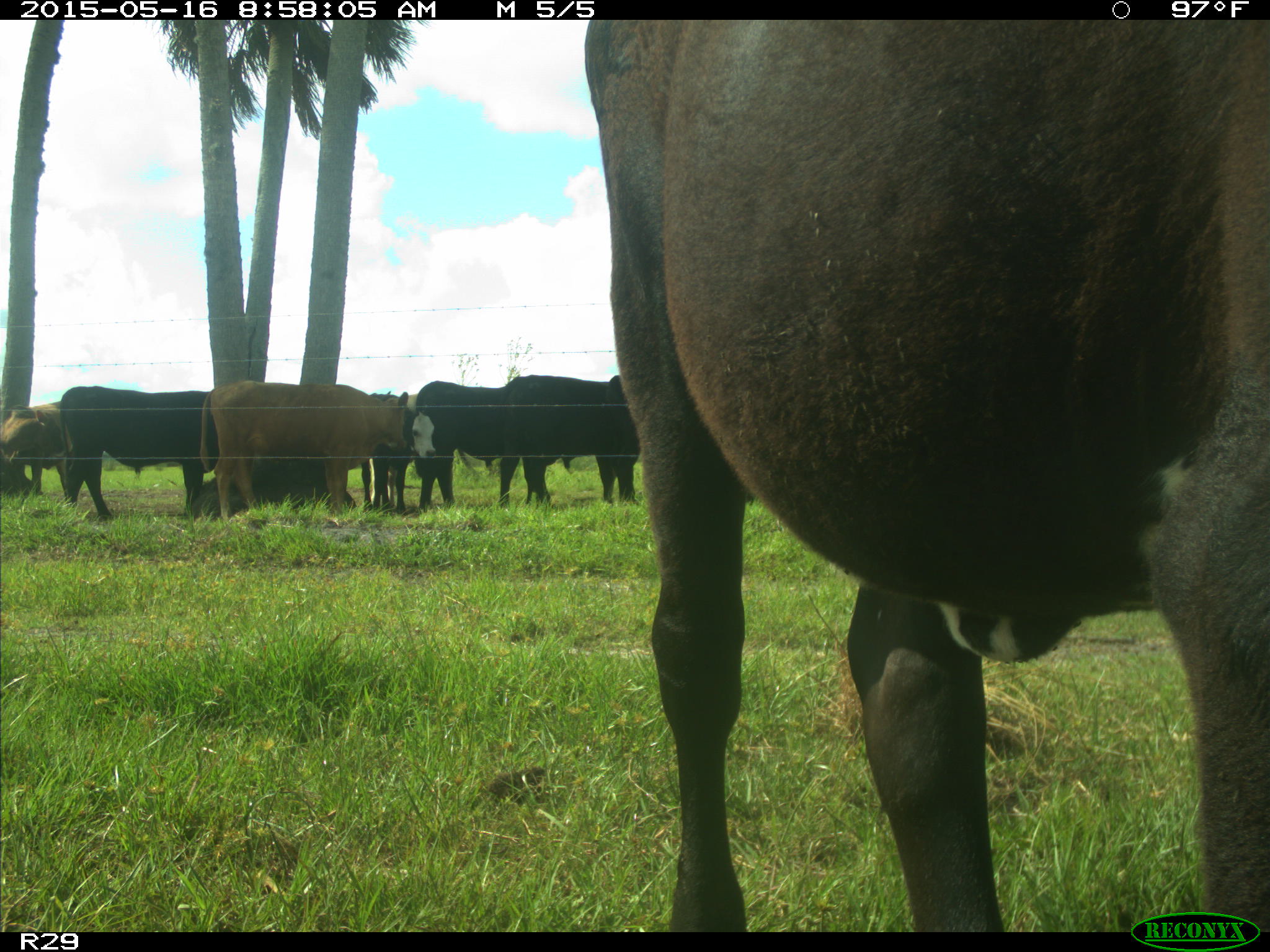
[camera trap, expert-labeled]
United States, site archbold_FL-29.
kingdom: Animalia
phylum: Chordata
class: Mammalia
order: Artiodactyla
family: Bovidae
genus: Bos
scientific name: Bos taurus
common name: domestic cow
Bos taurus (domestic cow).